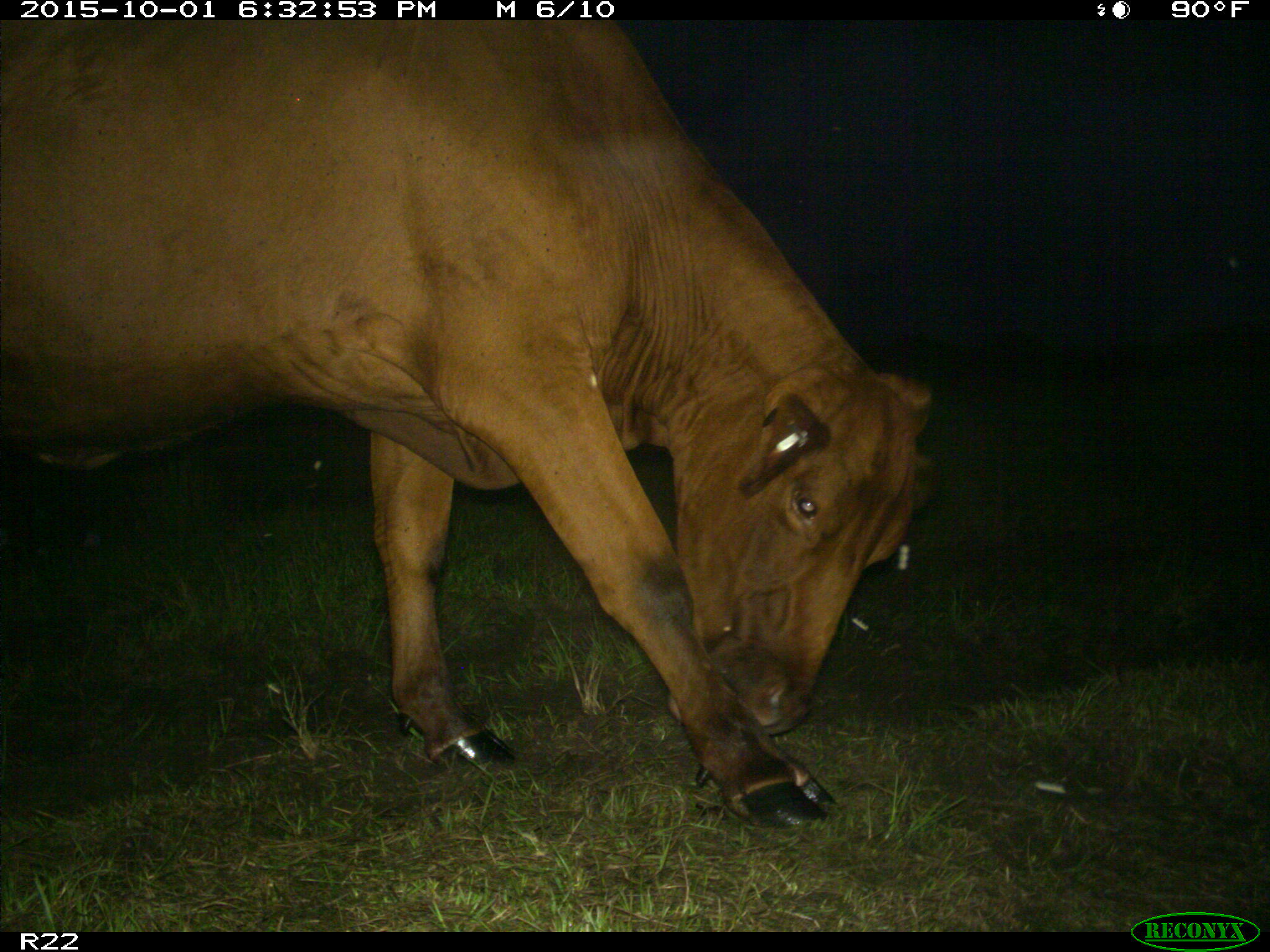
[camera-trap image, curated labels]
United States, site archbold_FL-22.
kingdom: Animalia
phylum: Chordata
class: Mammalia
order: Artiodactyla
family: Bovidae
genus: Bos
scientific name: Bos taurus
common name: domestic cow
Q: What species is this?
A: Bos taurus (domestic cow).